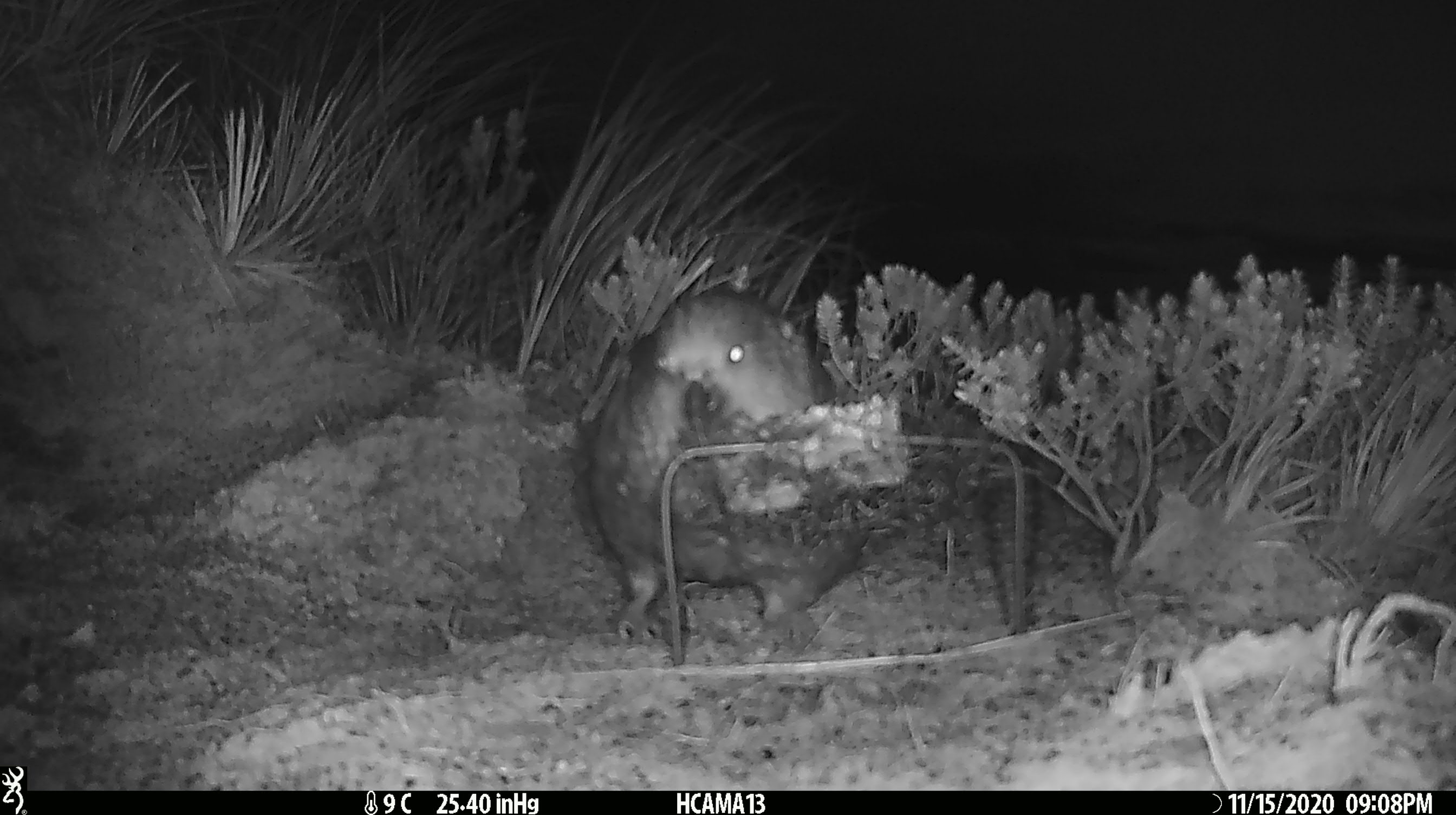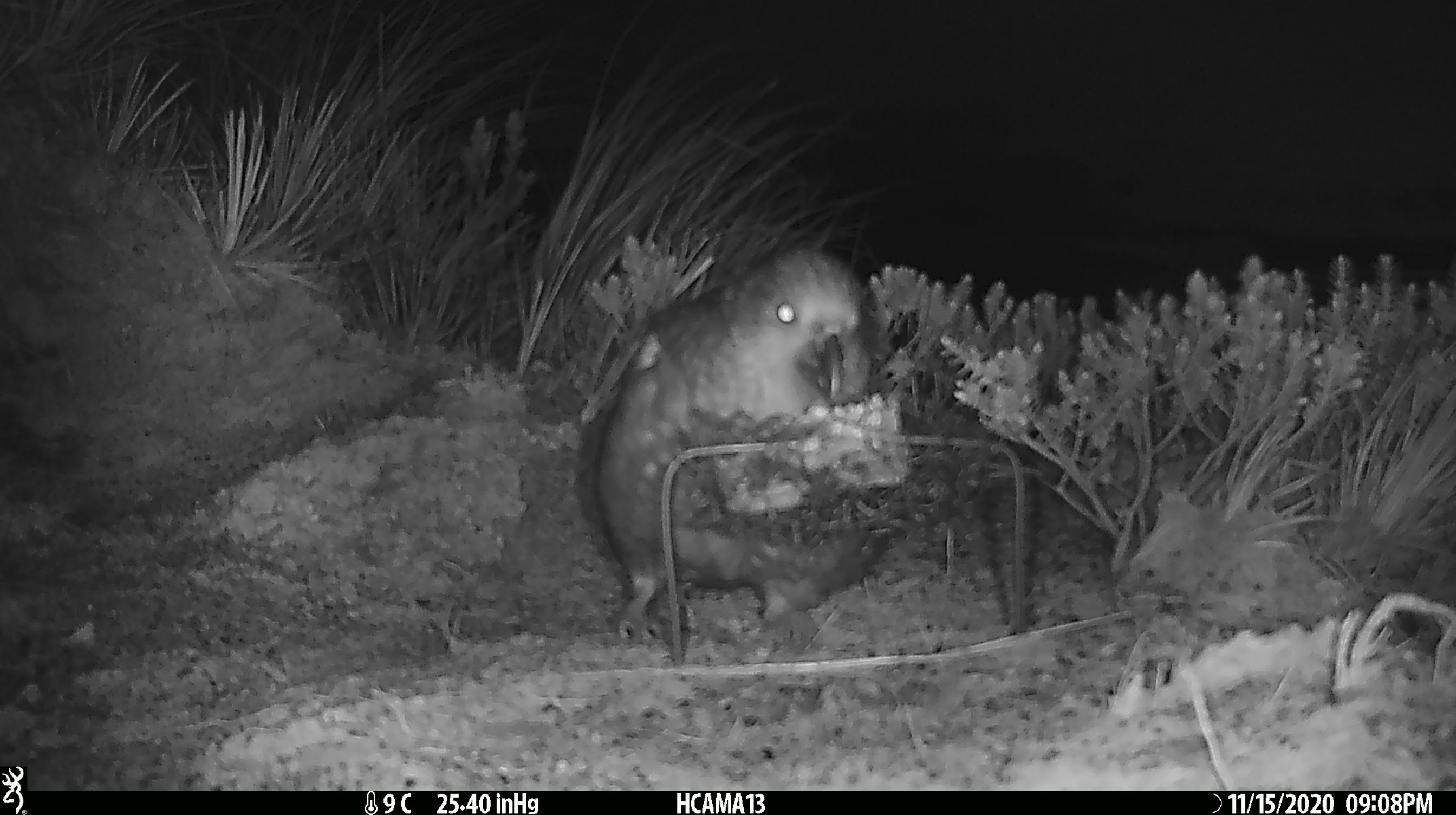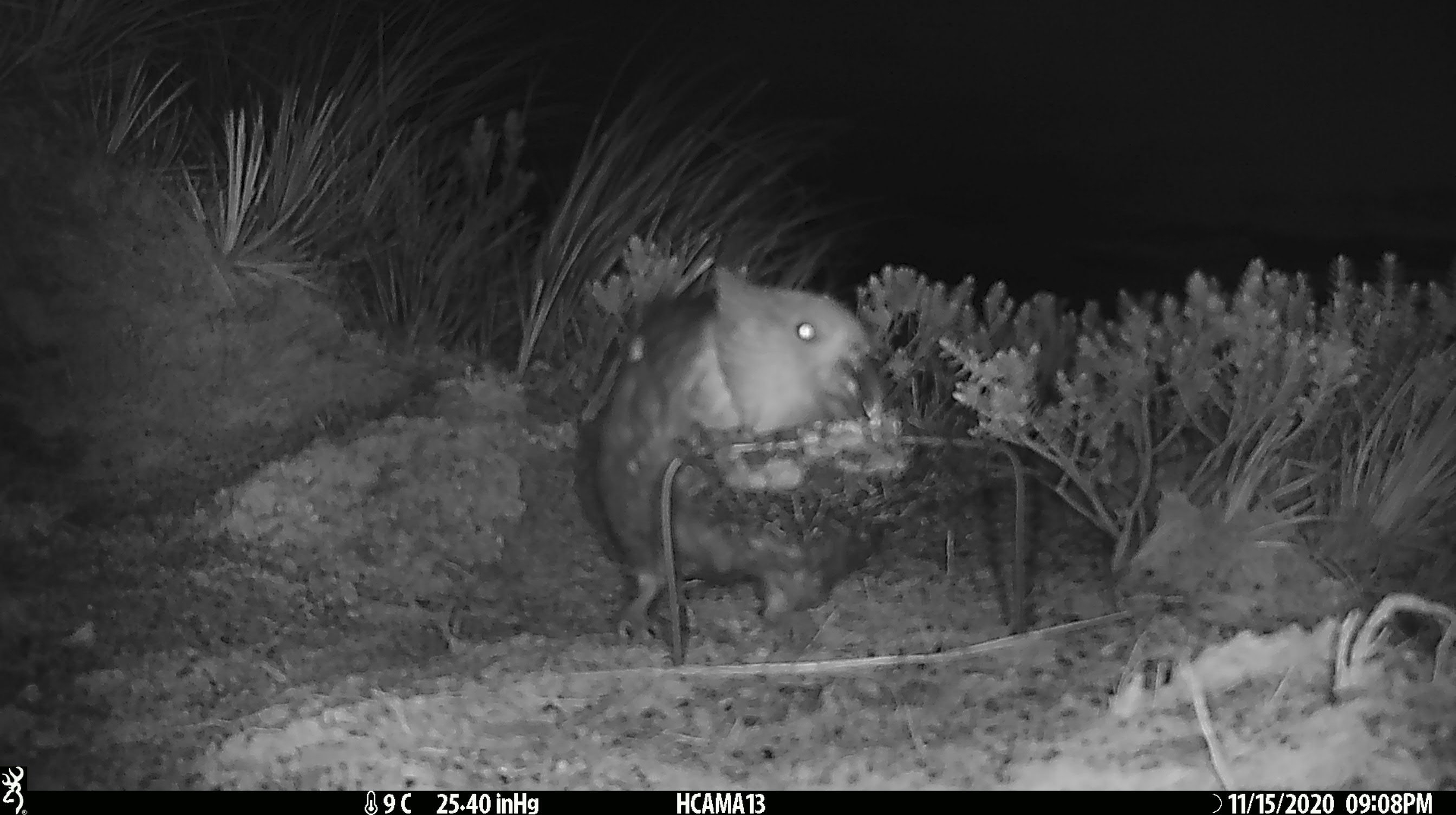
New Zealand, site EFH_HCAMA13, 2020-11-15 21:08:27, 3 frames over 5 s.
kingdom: Animalia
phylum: Chordata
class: Aves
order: Psittaciformes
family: Strigopidae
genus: Nestor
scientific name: Nestor notabilis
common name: kea